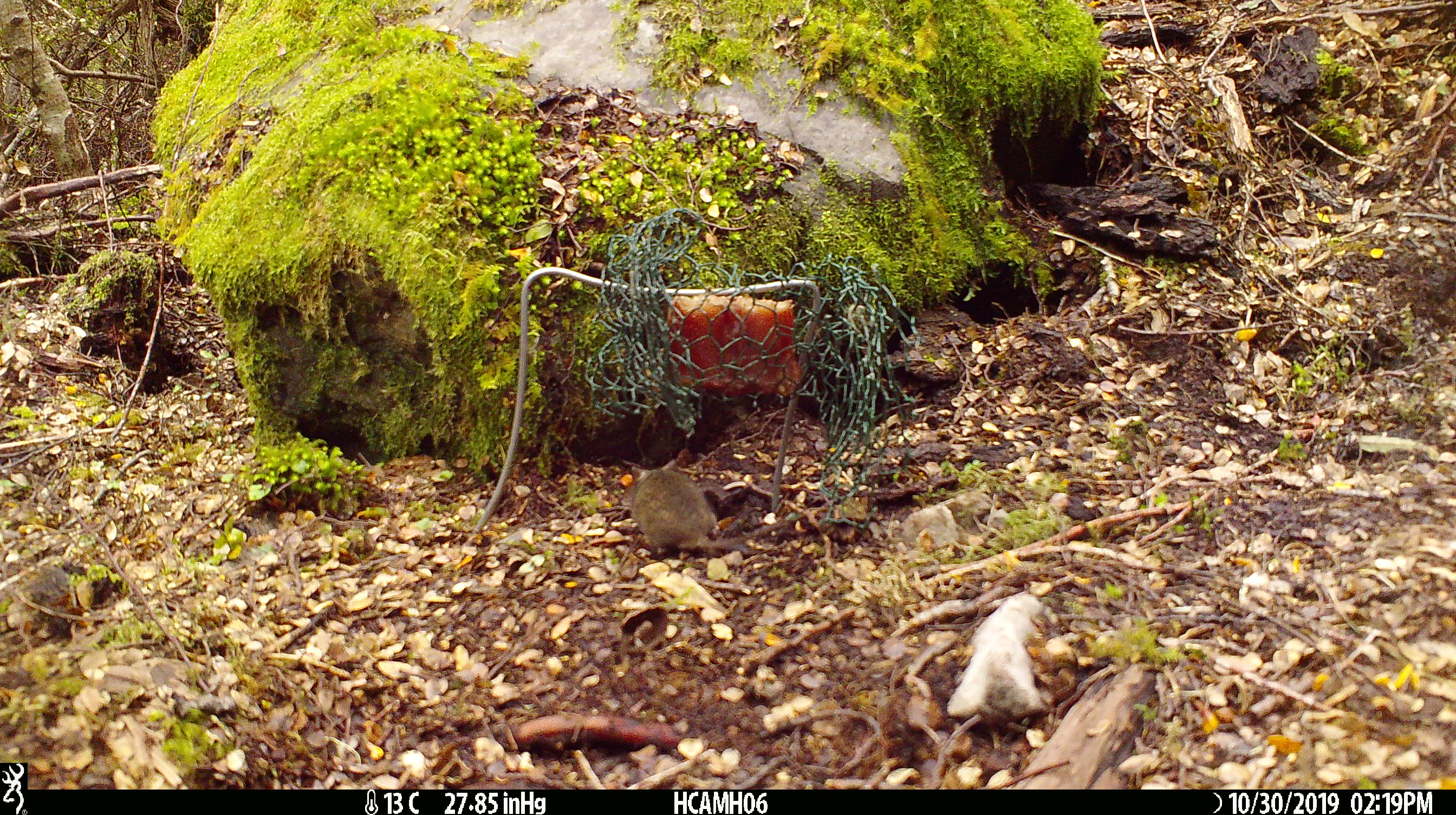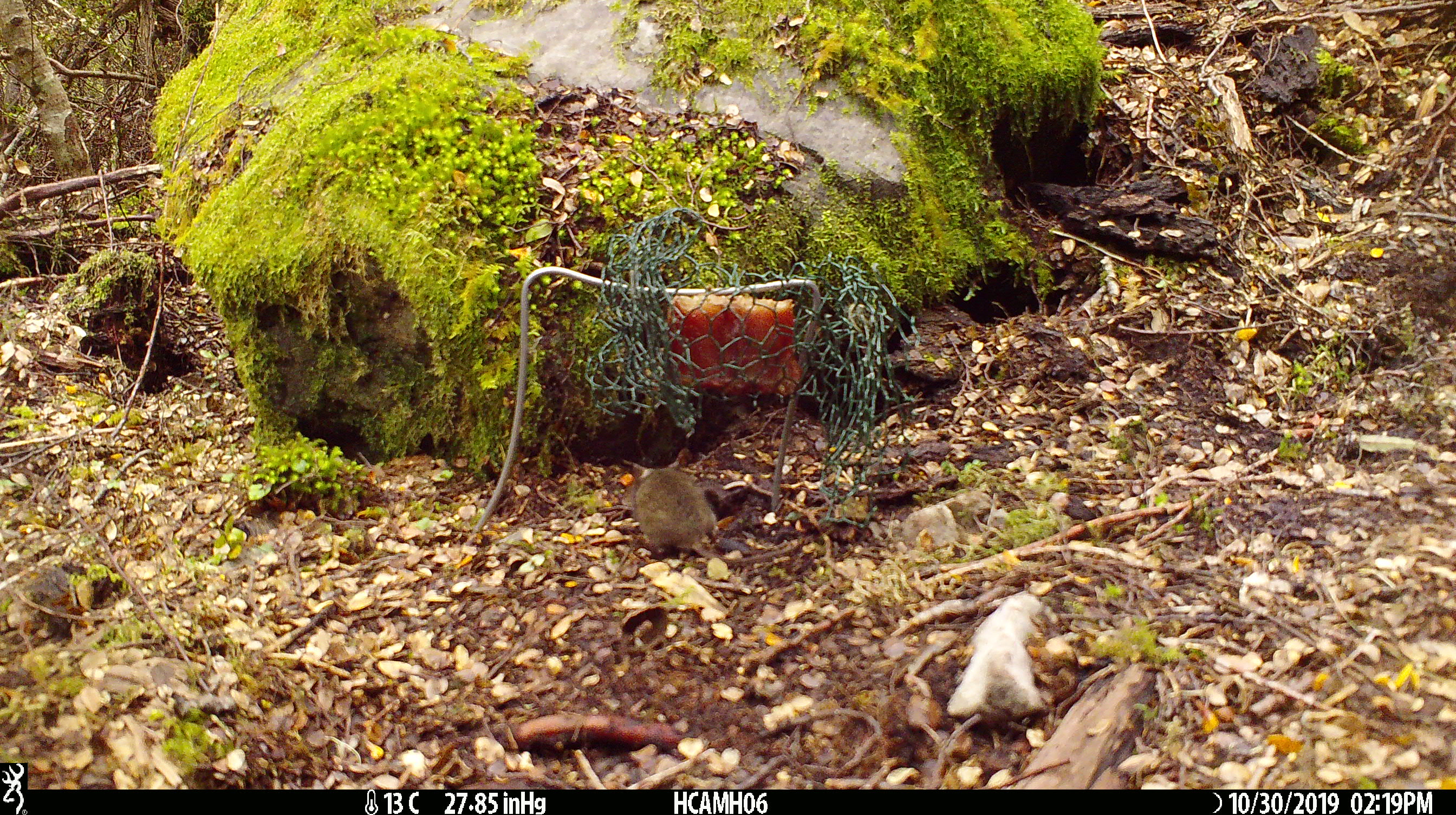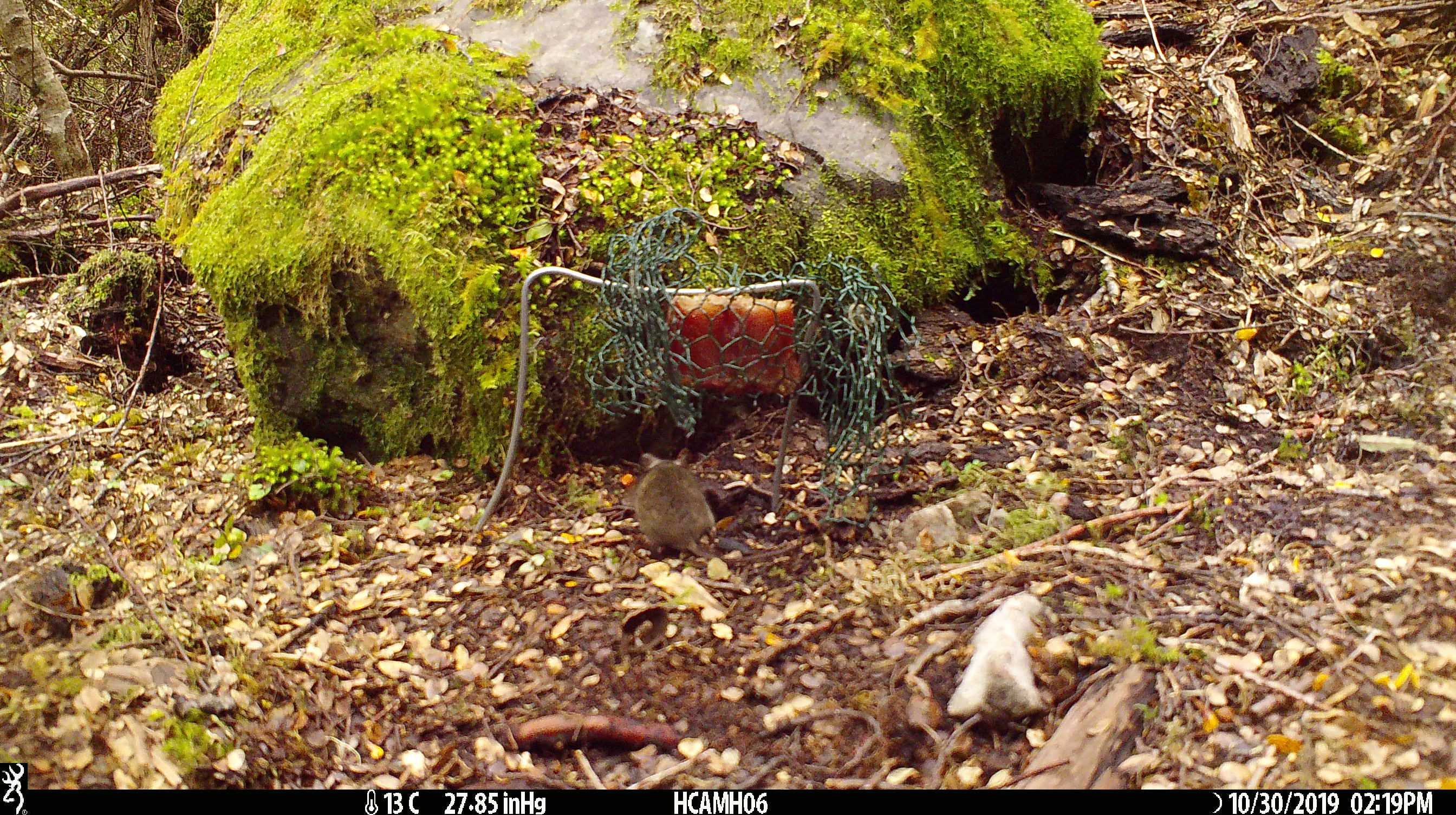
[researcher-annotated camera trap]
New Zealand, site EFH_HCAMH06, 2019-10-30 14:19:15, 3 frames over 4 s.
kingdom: Animalia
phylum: Chordata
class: Mammalia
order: Rodentia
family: Muridae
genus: Mus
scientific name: Mus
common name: mouse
Mouse (Mus).